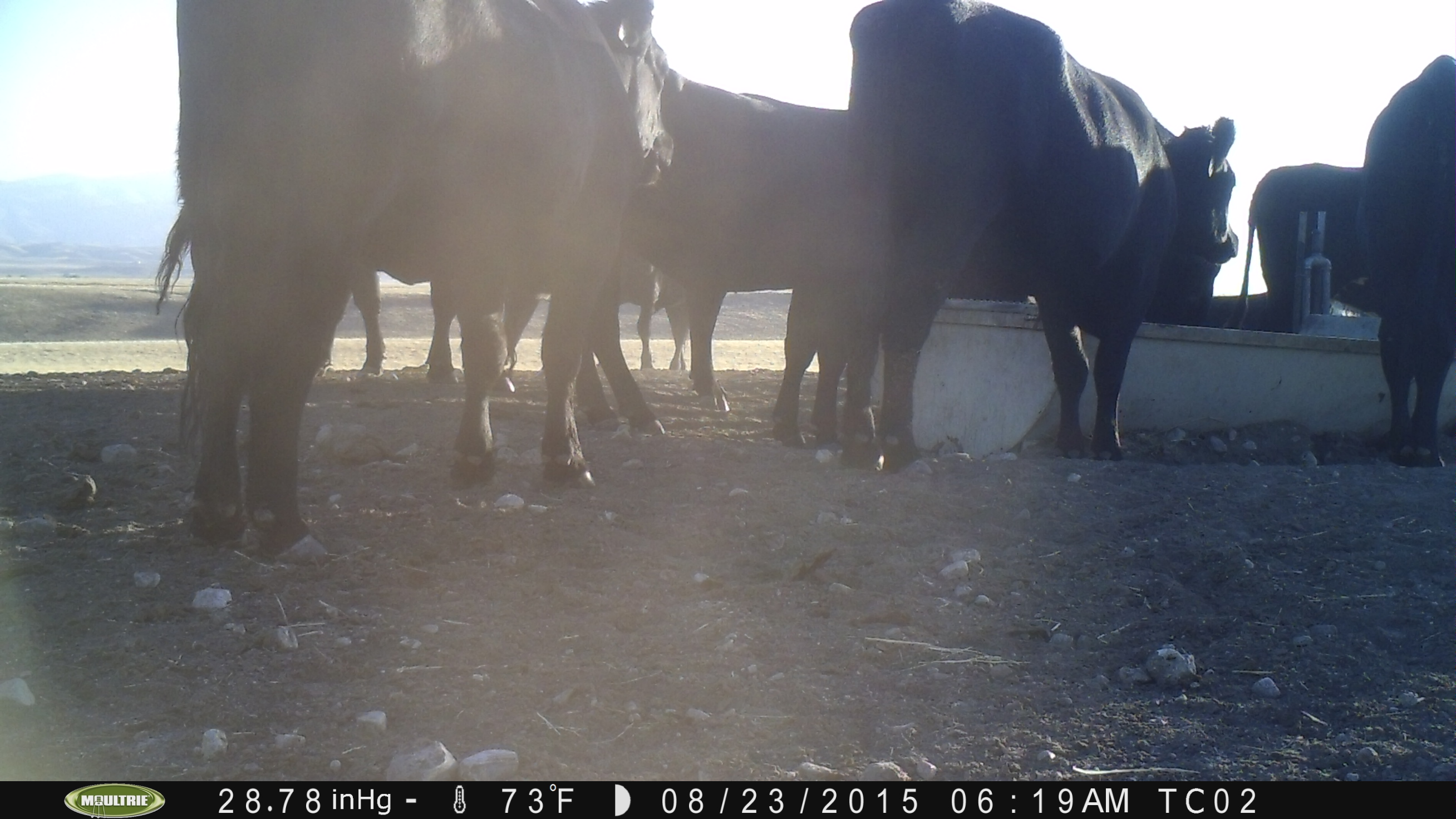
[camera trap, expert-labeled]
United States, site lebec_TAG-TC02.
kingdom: Animalia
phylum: Chordata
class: Mammalia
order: Artiodactyla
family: Bovidae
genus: Bos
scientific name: Bos taurus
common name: domestic cow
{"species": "Bos taurus (domestic cow)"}